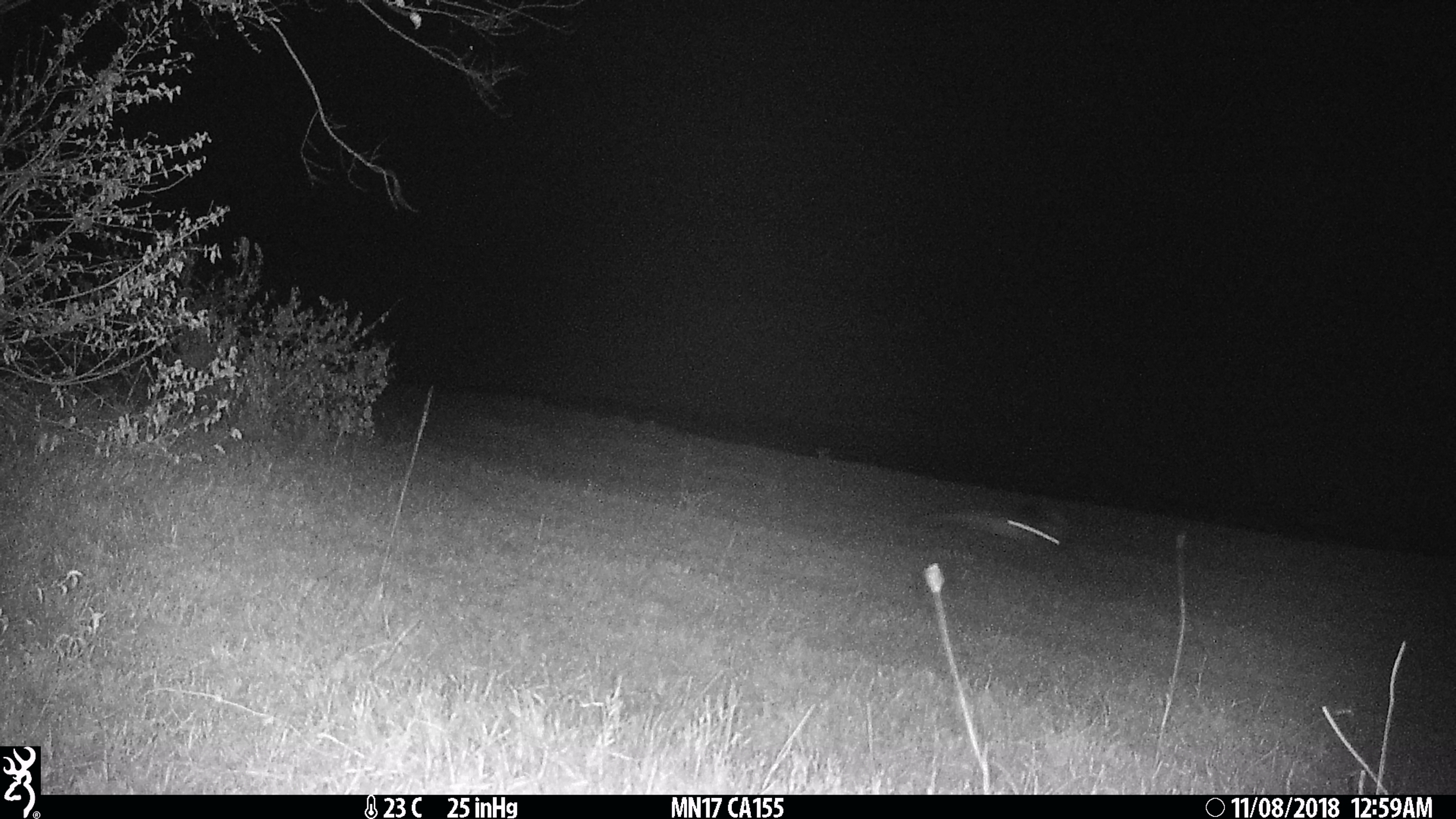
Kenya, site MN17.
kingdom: Animalia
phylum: Chordata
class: Mammalia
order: Rodentia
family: Pedetidae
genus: Pedetes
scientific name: Pedetes capensis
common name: springhare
Springhare (Pedetes capensis).